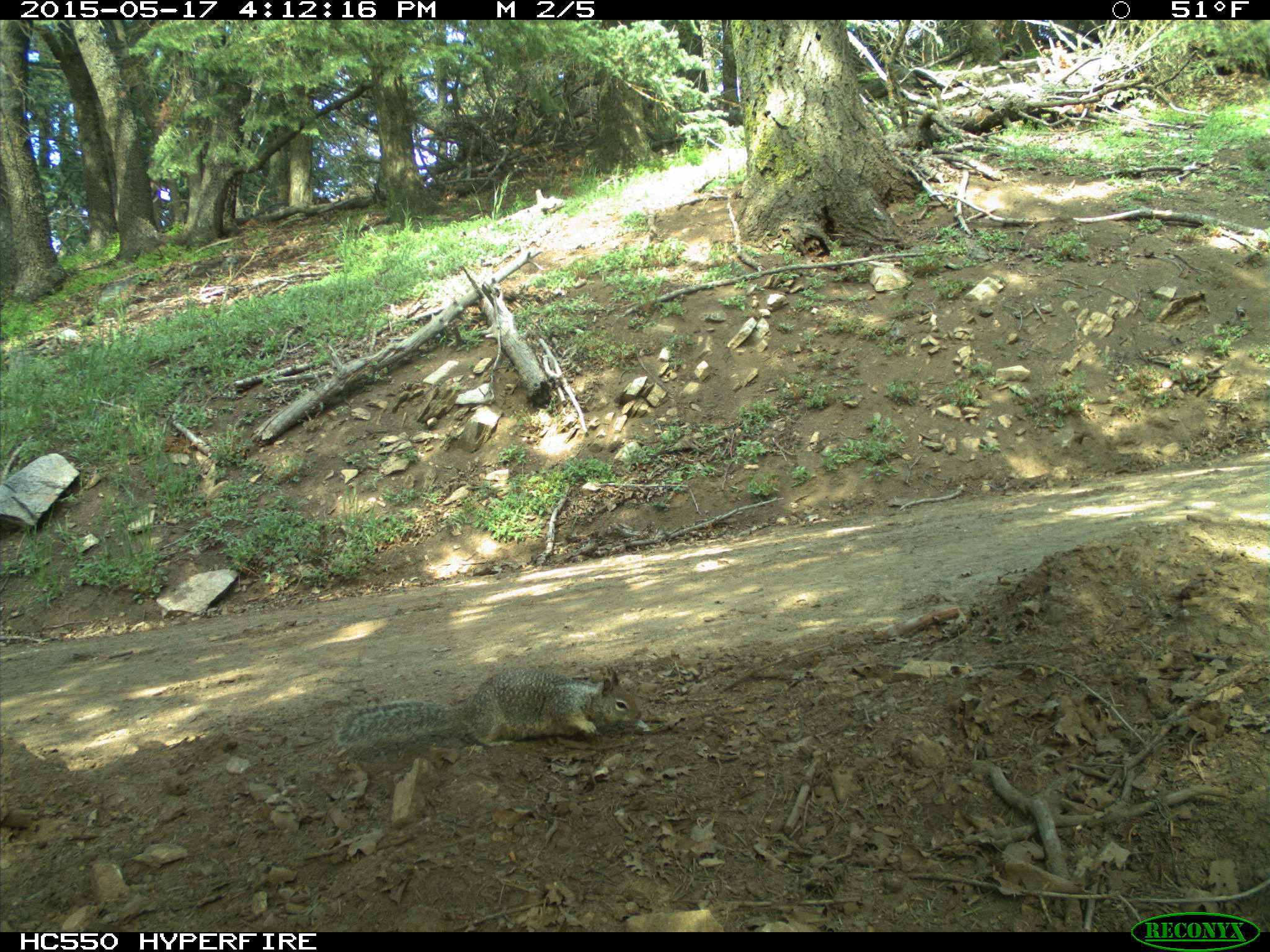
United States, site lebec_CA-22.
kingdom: Animalia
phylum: Chordata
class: Mammalia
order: Rodentia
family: Sciuridae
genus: Otospermophilus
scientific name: Otospermophilus beecheyi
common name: california ground squirrel